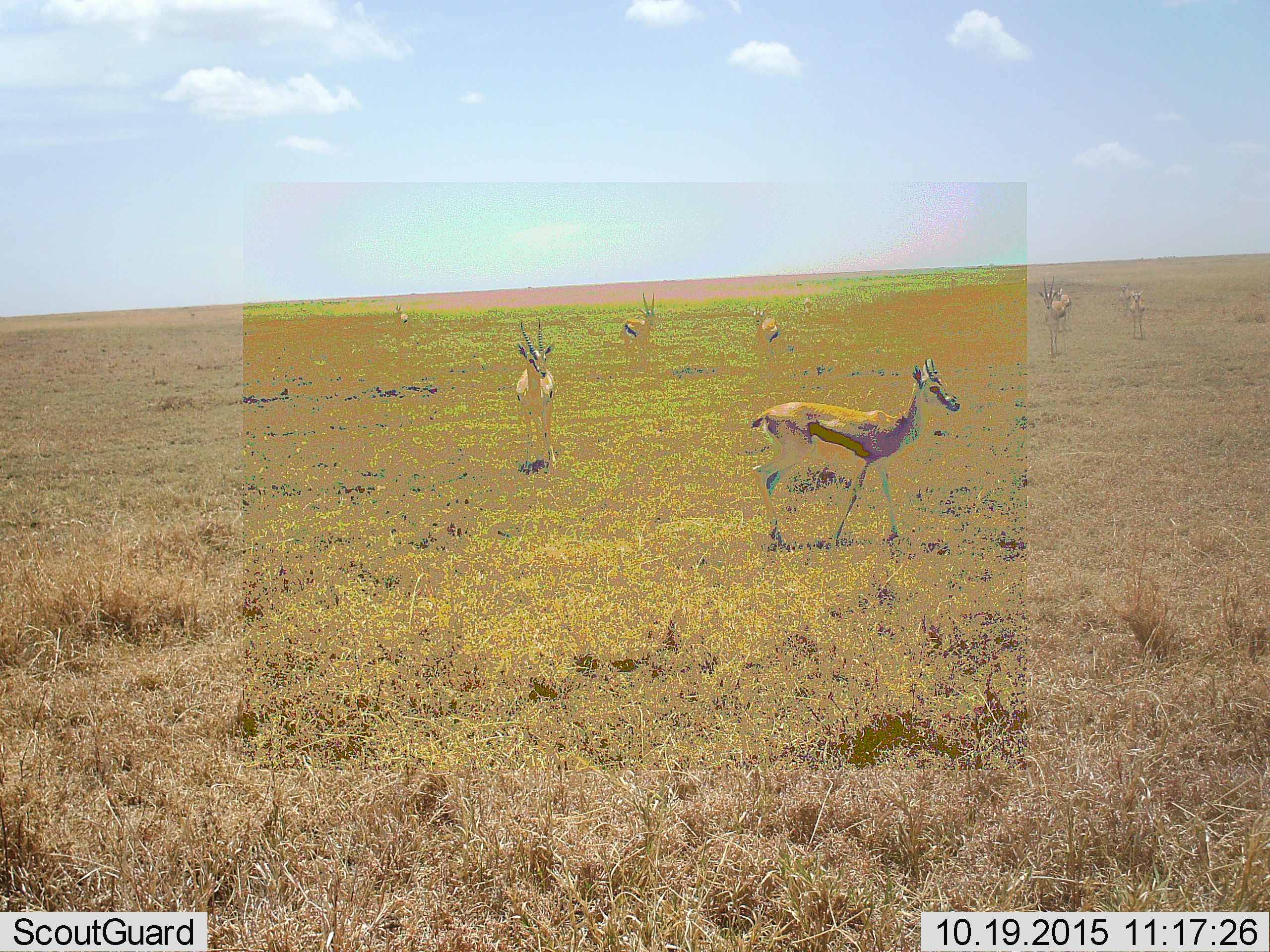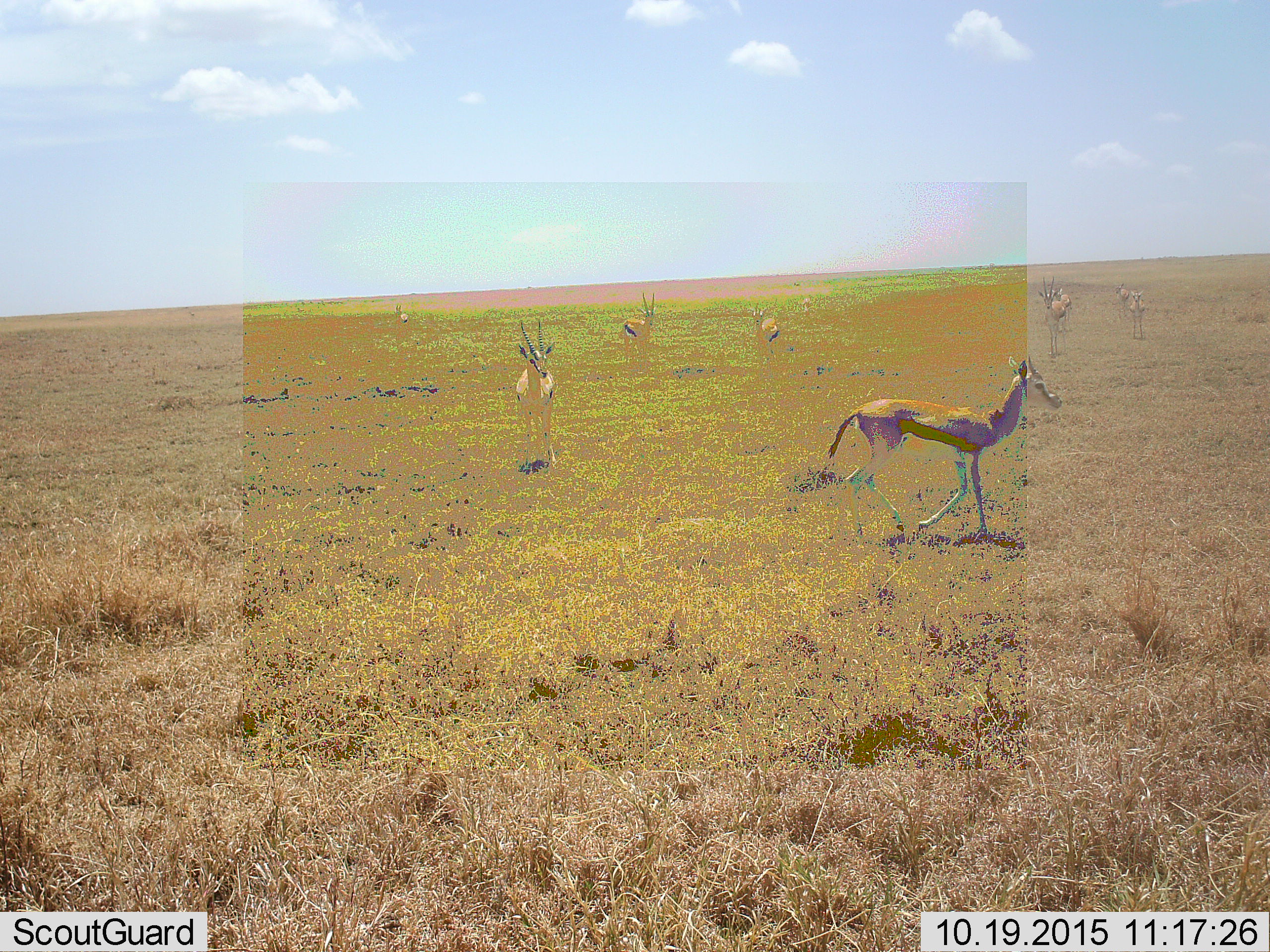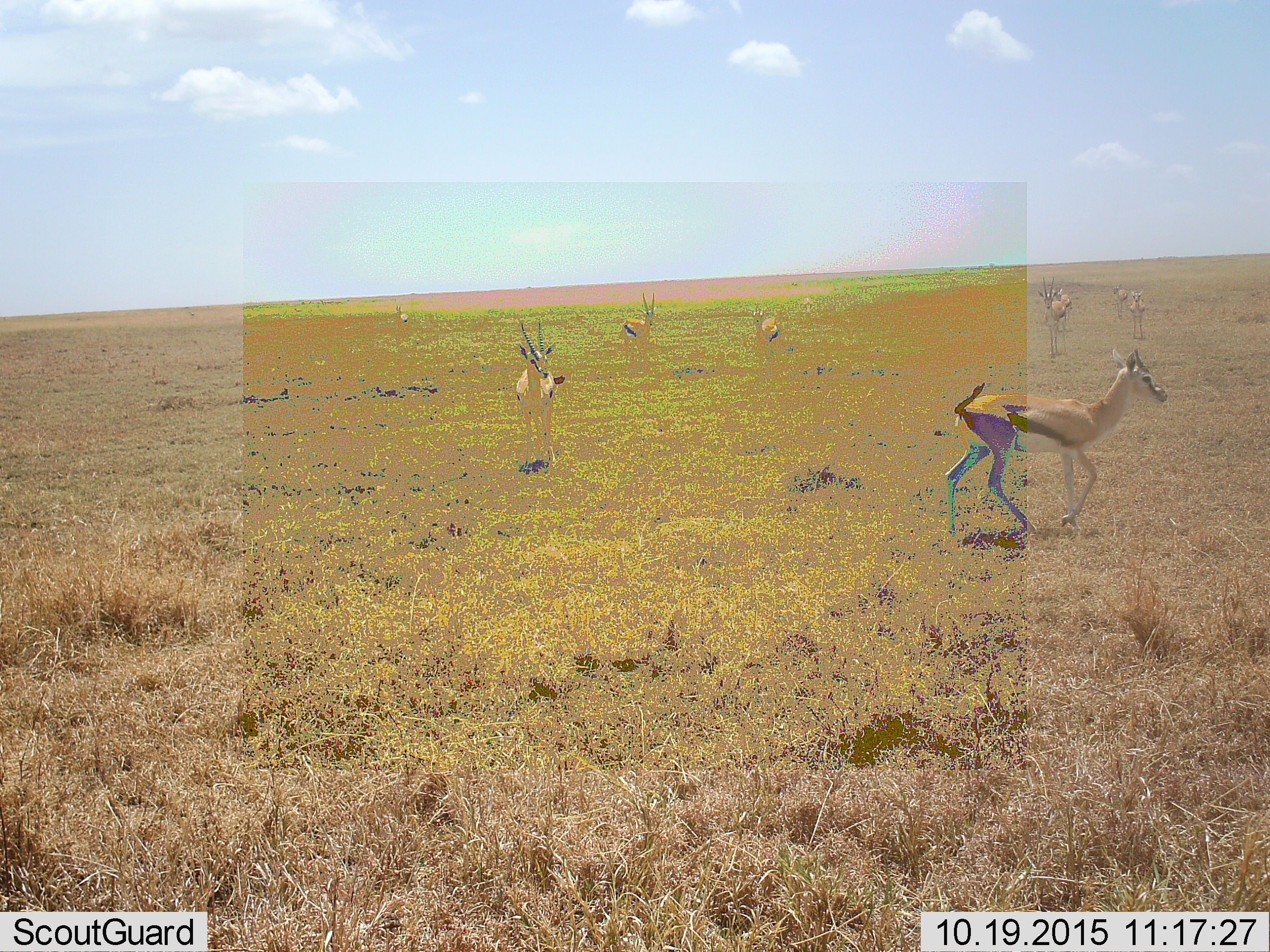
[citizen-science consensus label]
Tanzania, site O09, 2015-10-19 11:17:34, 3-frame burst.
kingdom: Animalia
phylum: Chordata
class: Mammalia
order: Artiodactyla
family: Bovidae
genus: Eudorcas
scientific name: Eudorcas thomsonii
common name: thomson's gazelle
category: gazellethomsons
Gazellethomsons (thomson's gazelle) (Eudorcas thomsonii), count 8. Behavior (volunteer vote fractions): standing 100%, resting 0%, moving 62%, interacting 0%. Young present (vote fraction): 0%. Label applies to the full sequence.